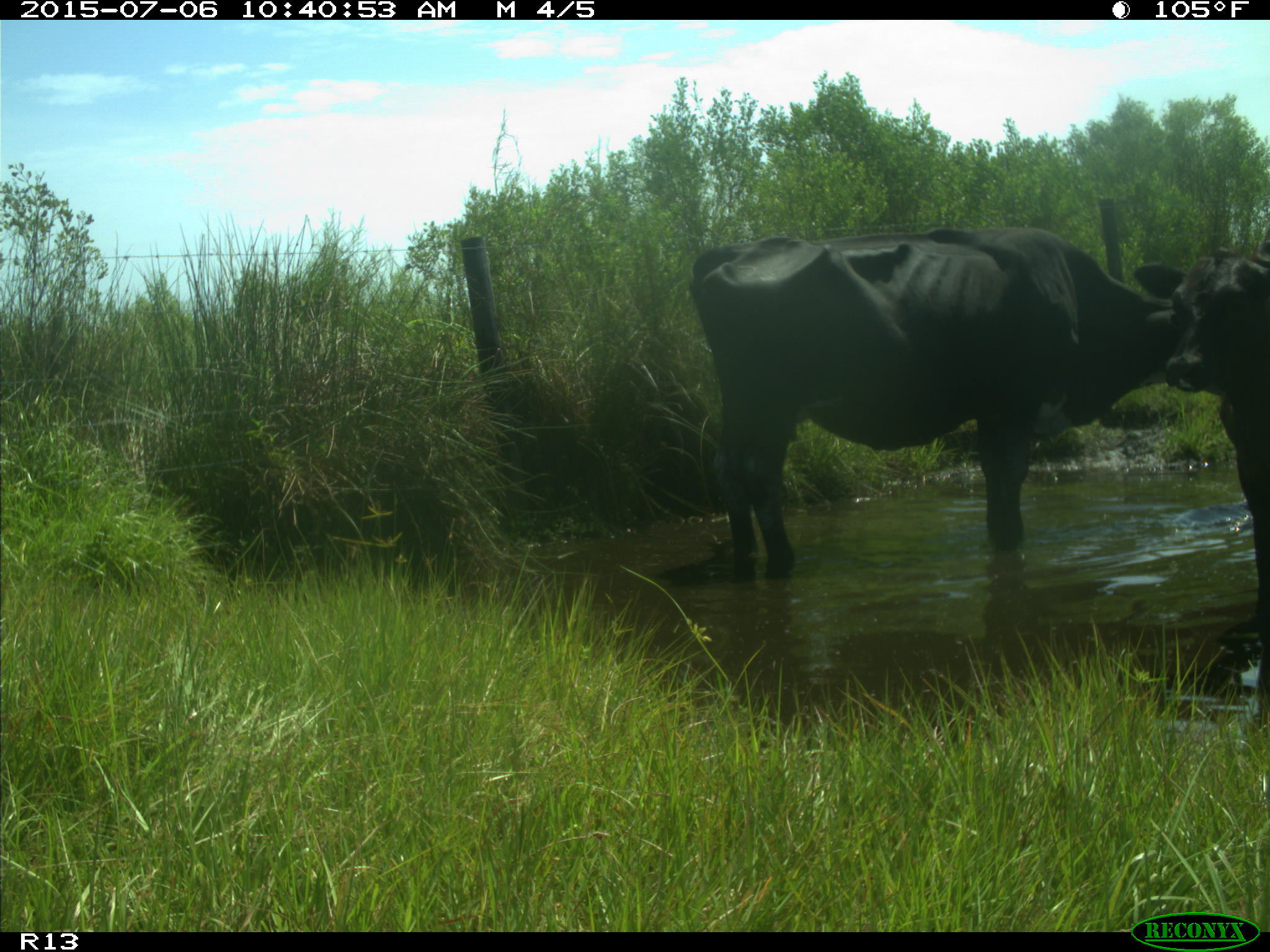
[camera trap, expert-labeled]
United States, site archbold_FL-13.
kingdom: Animalia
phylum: Chordata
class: Mammalia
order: Artiodactyla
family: Bovidae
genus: Bos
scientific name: Bos taurus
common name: domestic cow